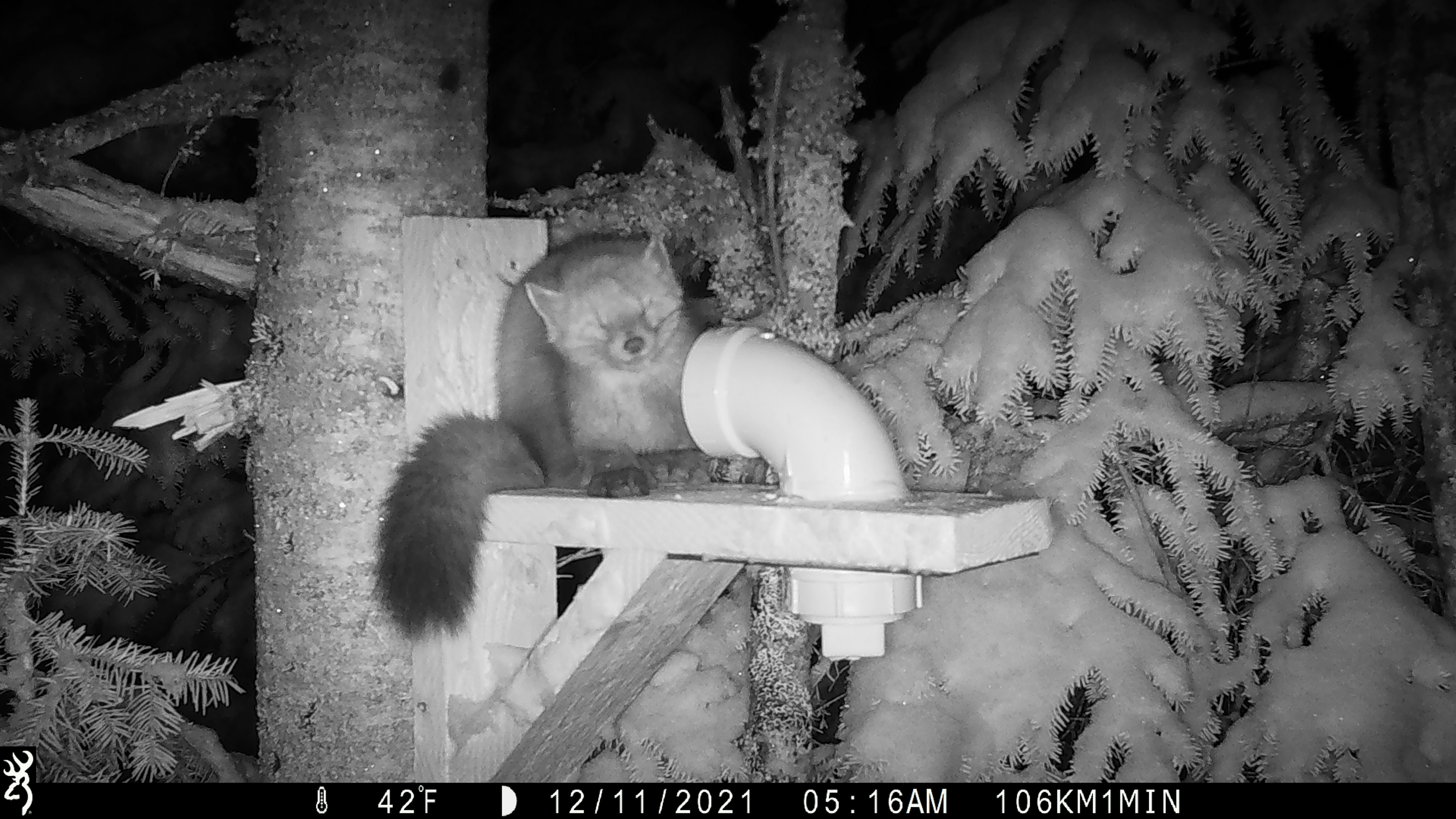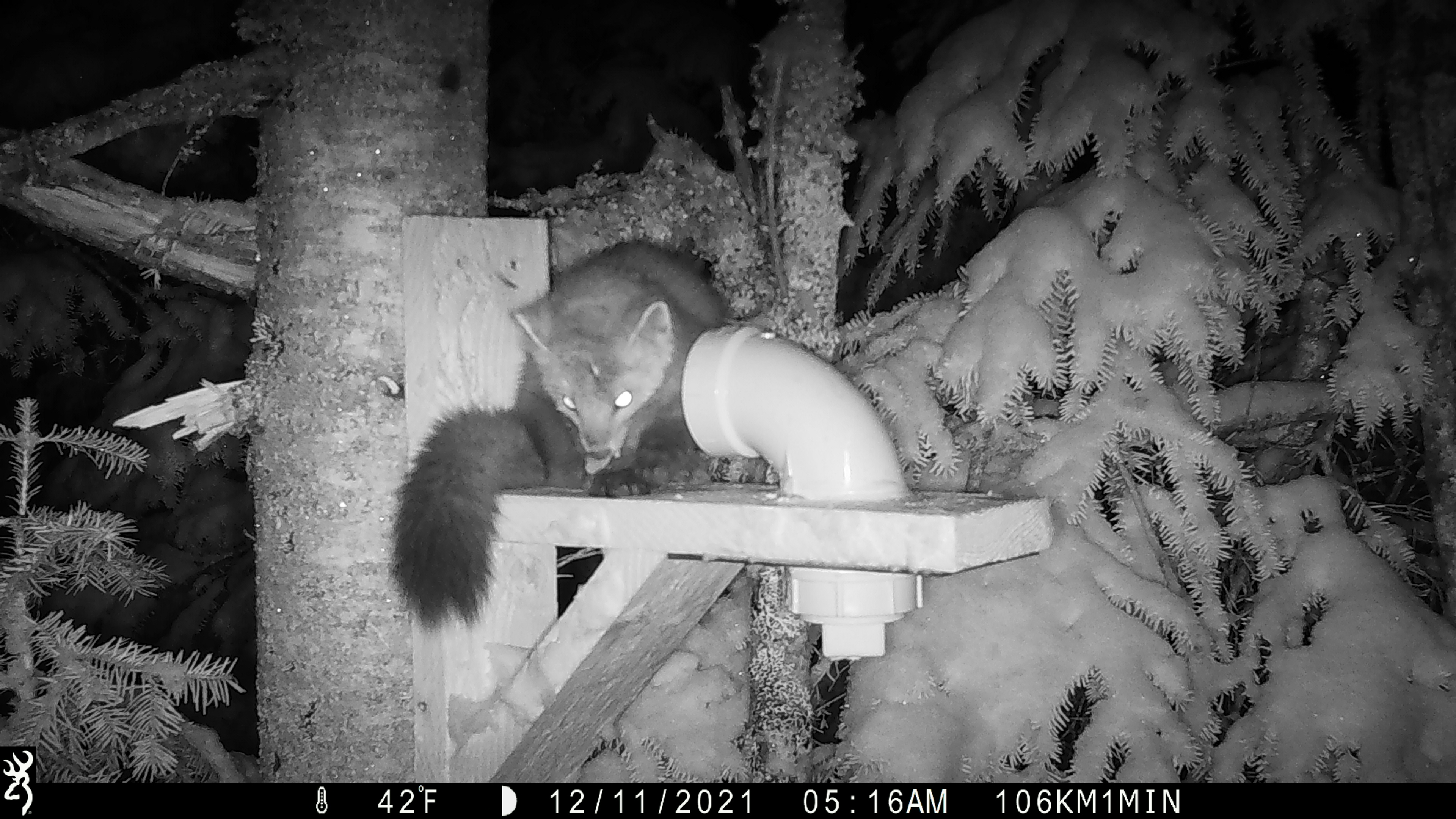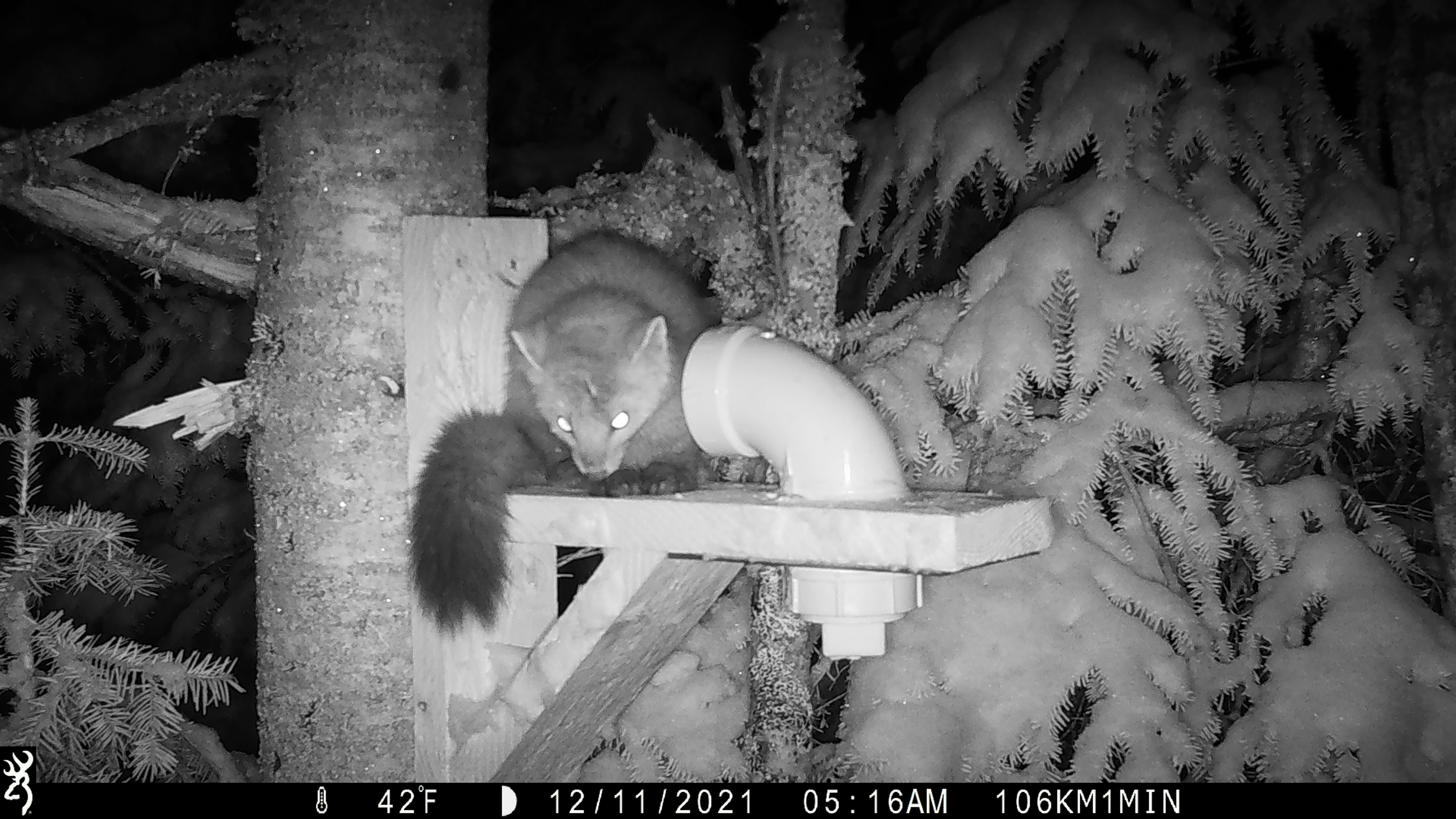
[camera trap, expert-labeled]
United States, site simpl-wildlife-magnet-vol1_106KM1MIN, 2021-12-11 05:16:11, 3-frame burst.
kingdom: Animalia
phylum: Chordata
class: Mammalia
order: Carnivora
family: Mustelidae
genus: Martes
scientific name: Martes americana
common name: american marten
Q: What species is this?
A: American marten (Martes americana).